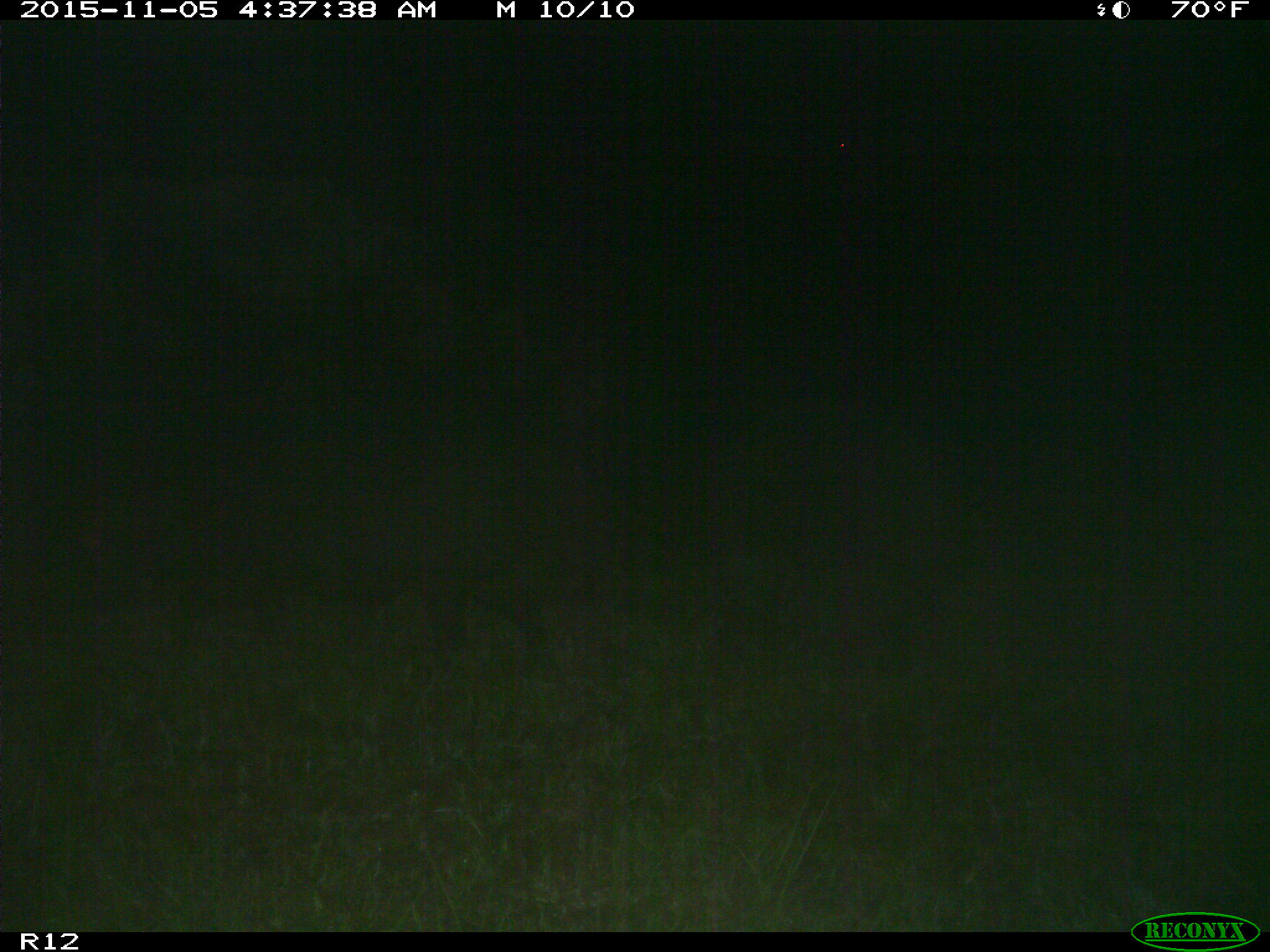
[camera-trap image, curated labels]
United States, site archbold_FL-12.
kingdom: Animalia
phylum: Chordata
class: Mammalia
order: Artiodactyla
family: Suidae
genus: Sus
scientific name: Sus scrofa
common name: wild boar